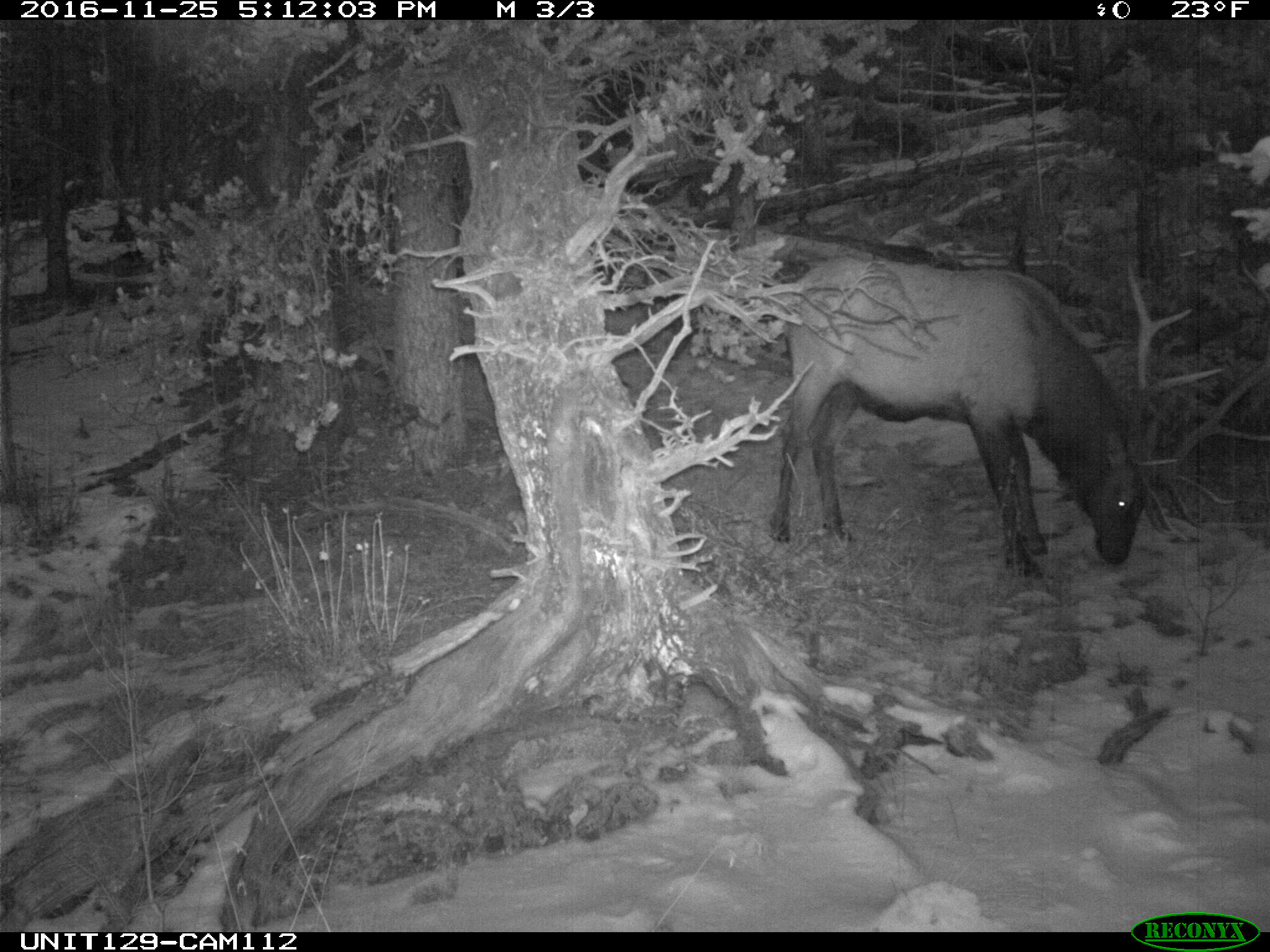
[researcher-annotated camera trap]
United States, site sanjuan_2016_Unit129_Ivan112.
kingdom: Animalia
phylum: Chordata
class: Mammalia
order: Artiodactyla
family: Cervidae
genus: Cervus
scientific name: Cervus elaphus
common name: red deer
Cervus elaphus (red deer).